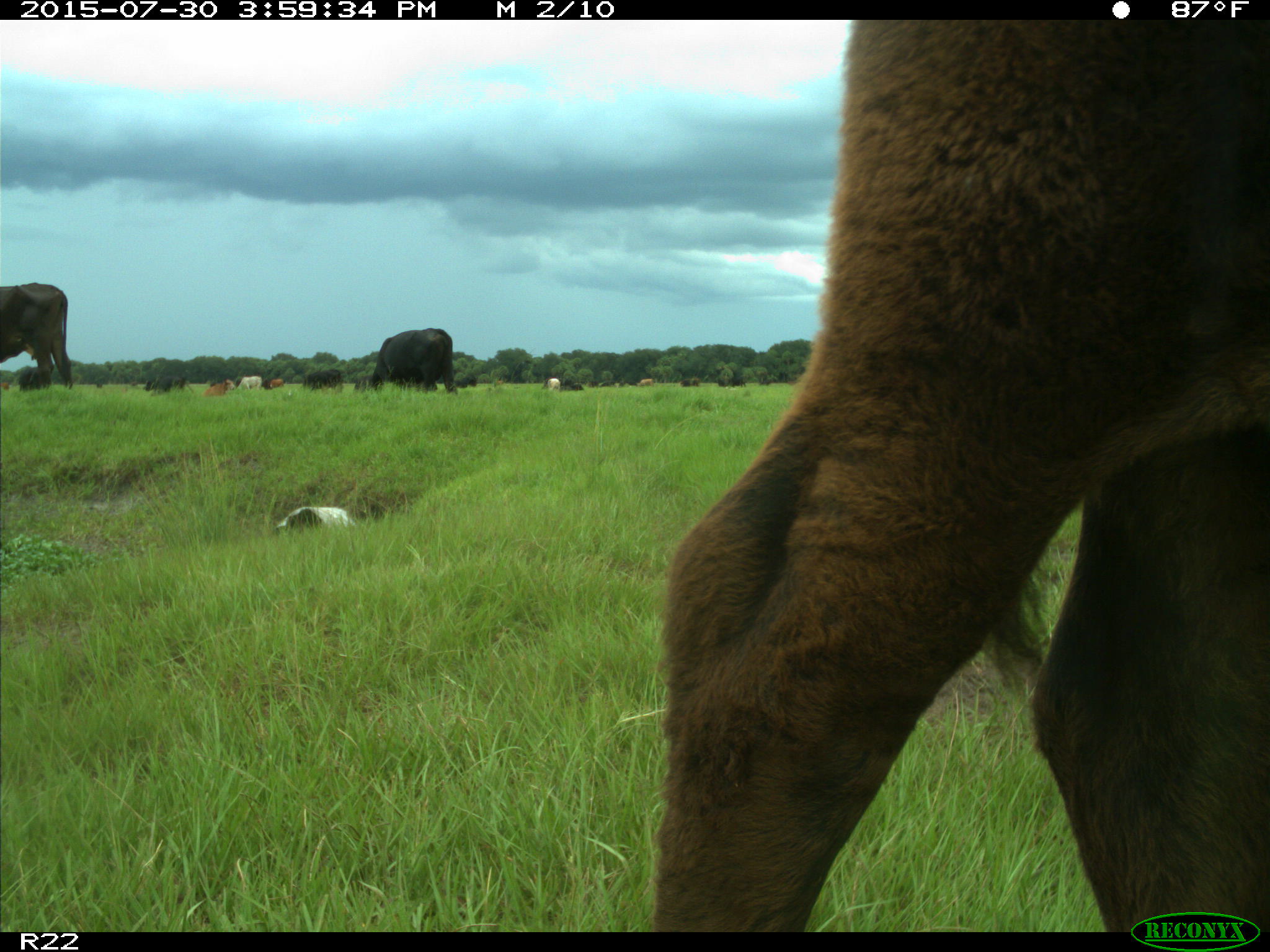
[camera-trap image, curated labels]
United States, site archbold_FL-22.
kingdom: Animalia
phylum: Chordata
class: Mammalia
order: Artiodactyla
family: Bovidae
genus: Bos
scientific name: Bos taurus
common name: domestic cow